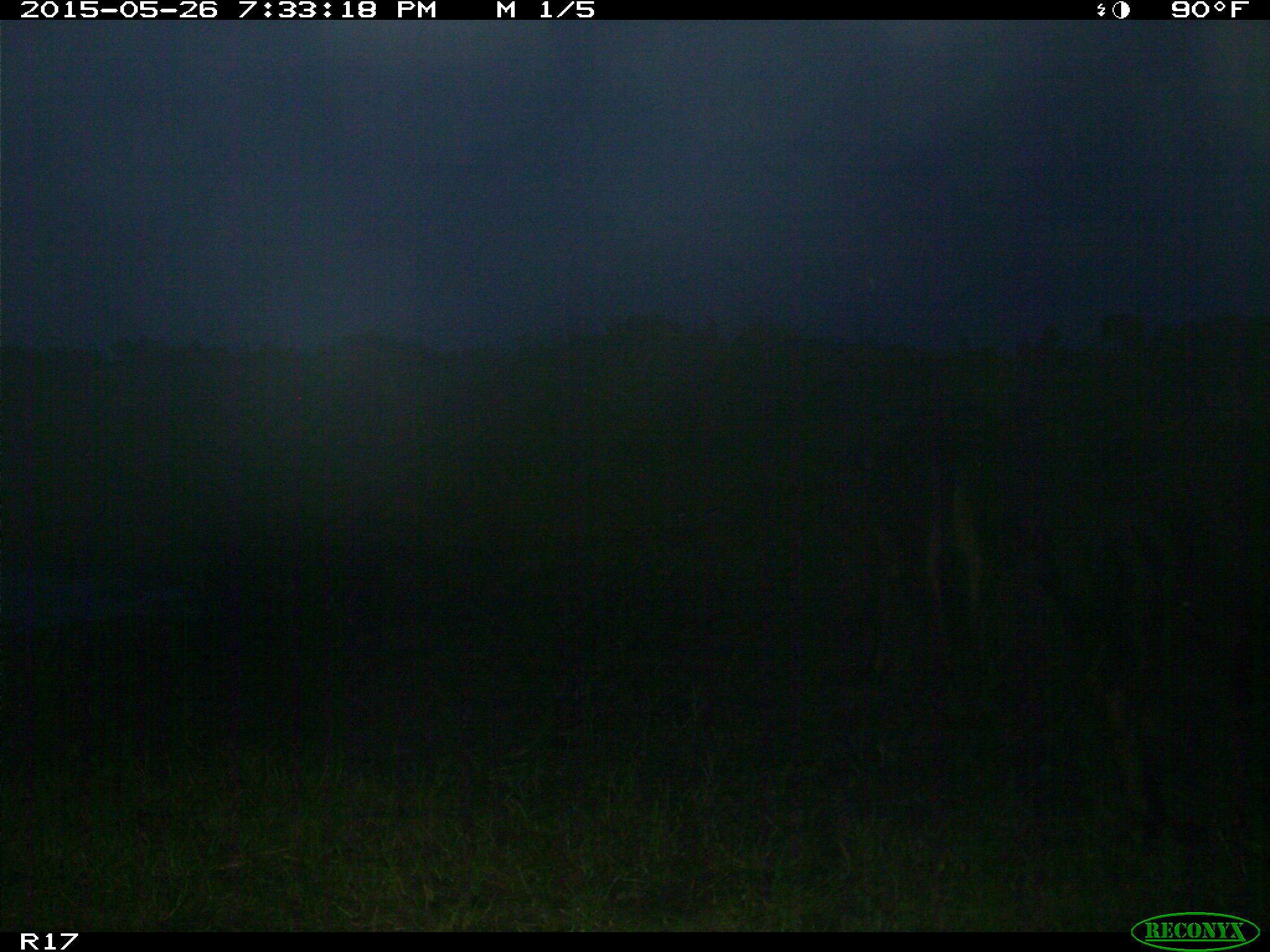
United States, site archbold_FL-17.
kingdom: Animalia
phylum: Chordata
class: Mammalia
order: Artiodactyla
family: Bovidae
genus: Bos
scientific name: Bos taurus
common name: domestic cow